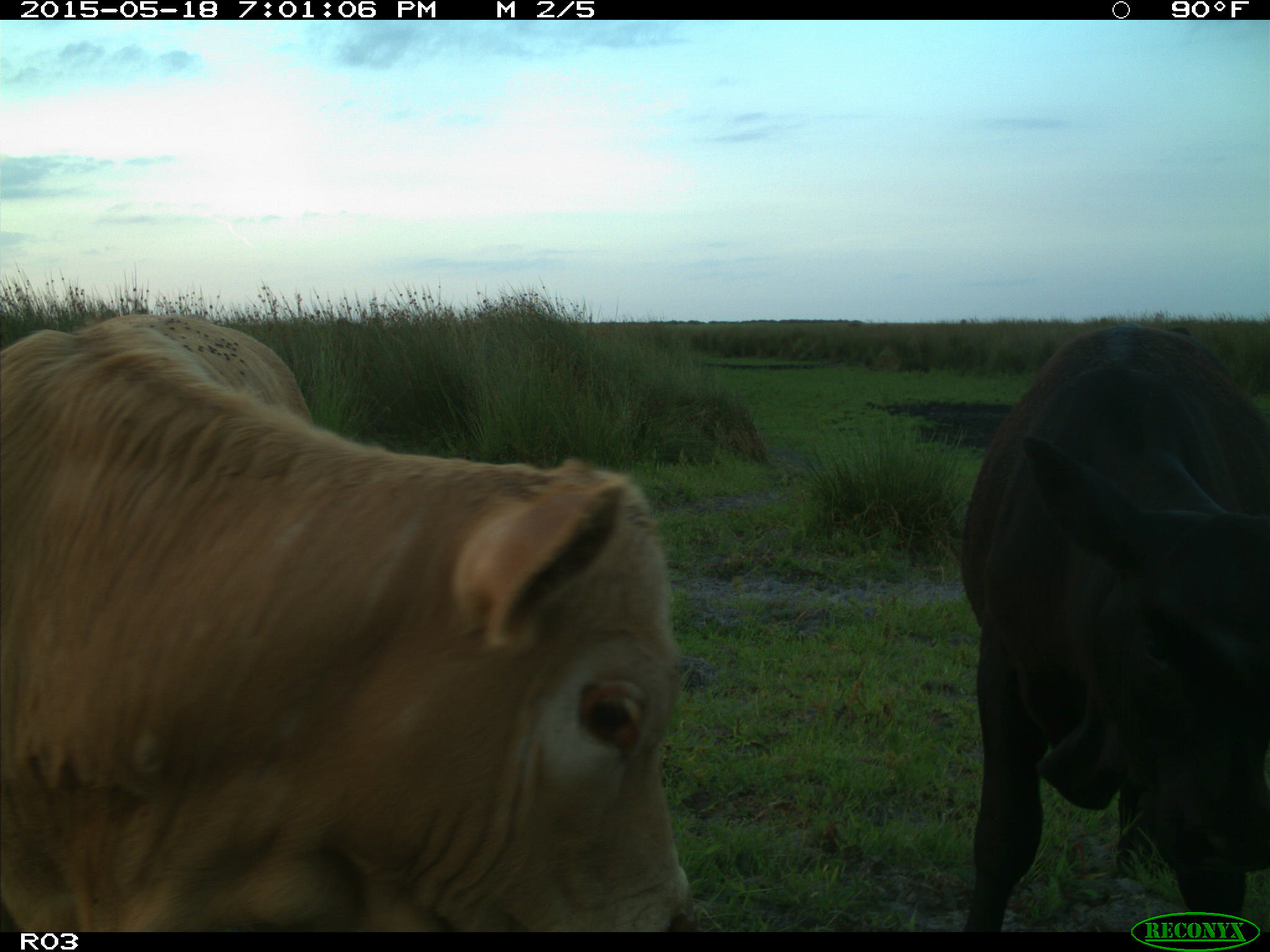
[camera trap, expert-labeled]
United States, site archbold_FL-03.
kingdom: Animalia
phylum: Chordata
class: Mammalia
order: Artiodactyla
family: Bovidae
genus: Bos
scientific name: Bos taurus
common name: domestic cow